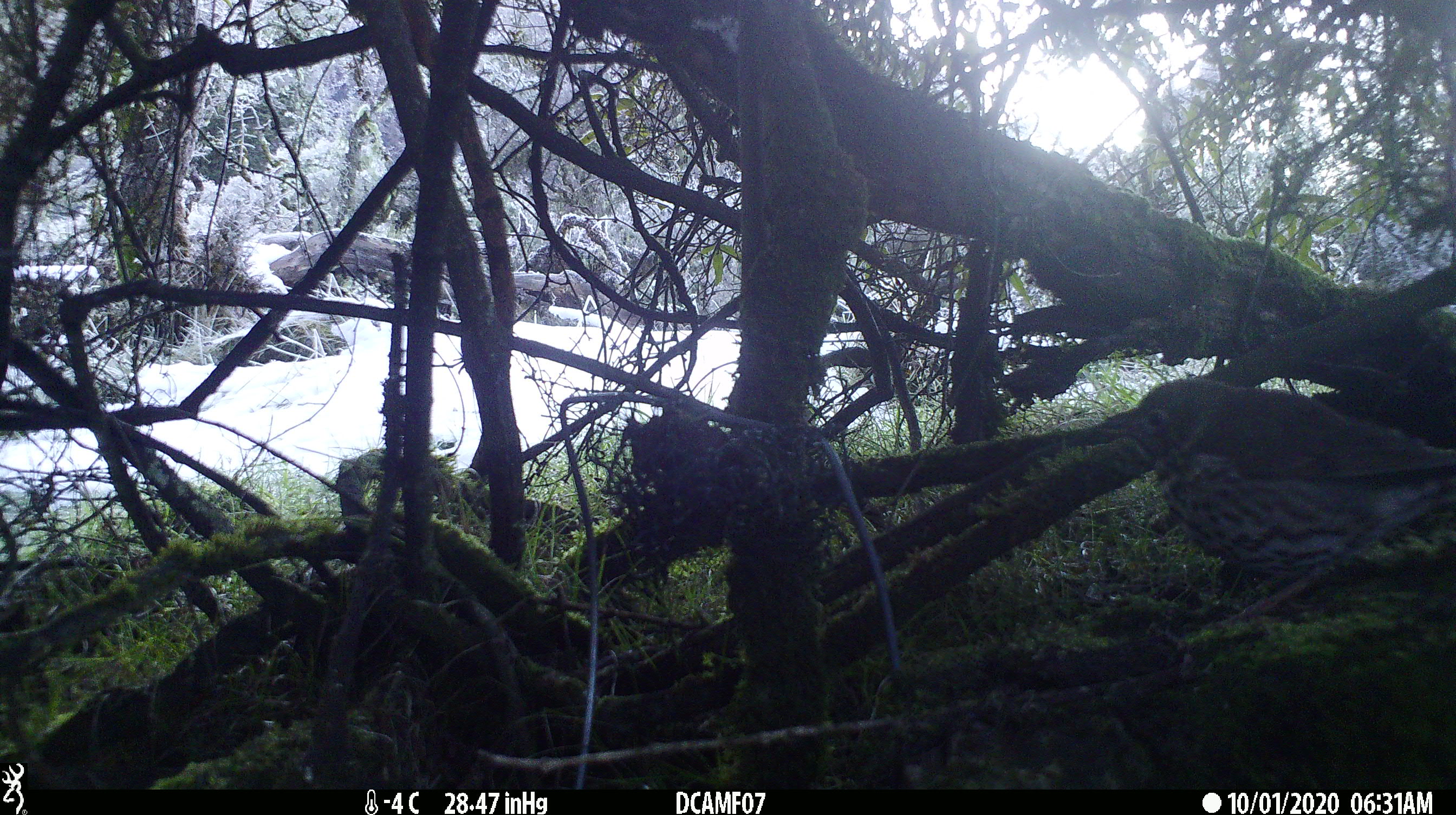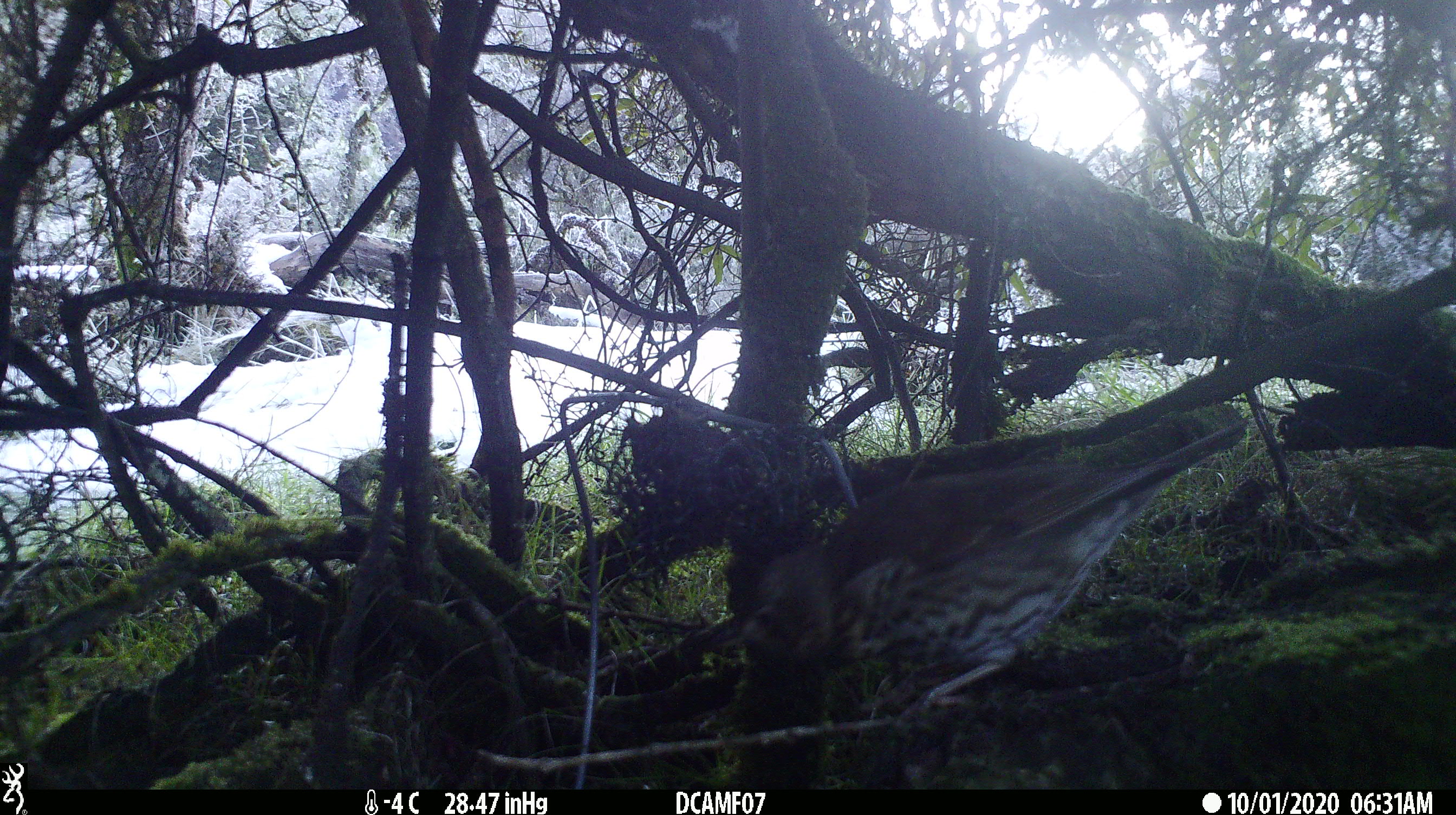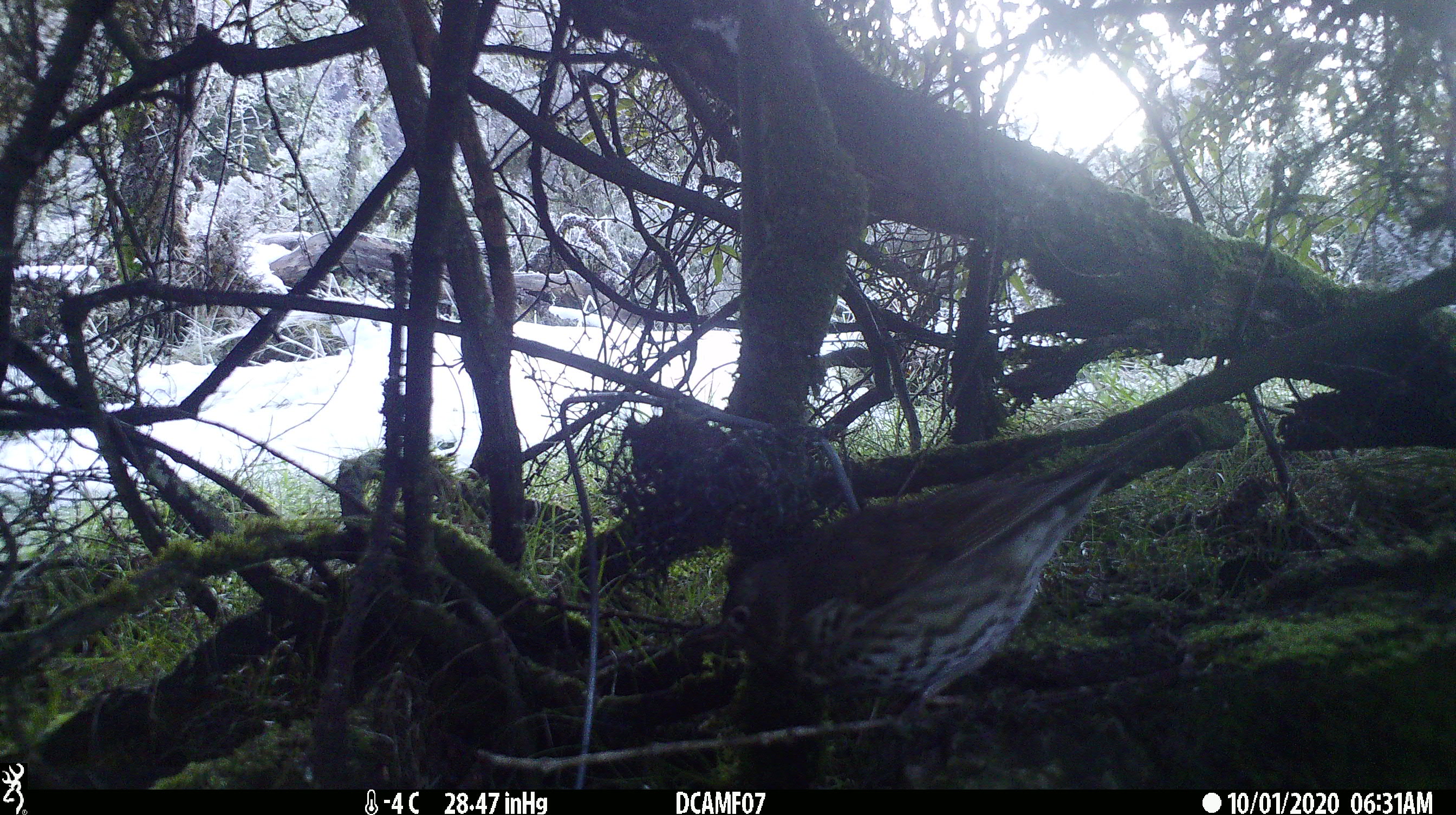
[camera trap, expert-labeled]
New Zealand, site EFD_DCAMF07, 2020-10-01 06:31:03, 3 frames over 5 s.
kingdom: Animalia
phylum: Chordata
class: Aves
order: Passeriformes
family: Turdidae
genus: Turdus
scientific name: Turdus philomelos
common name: song thrush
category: thrush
Thrush (song thrush) (Turdus philomelos).